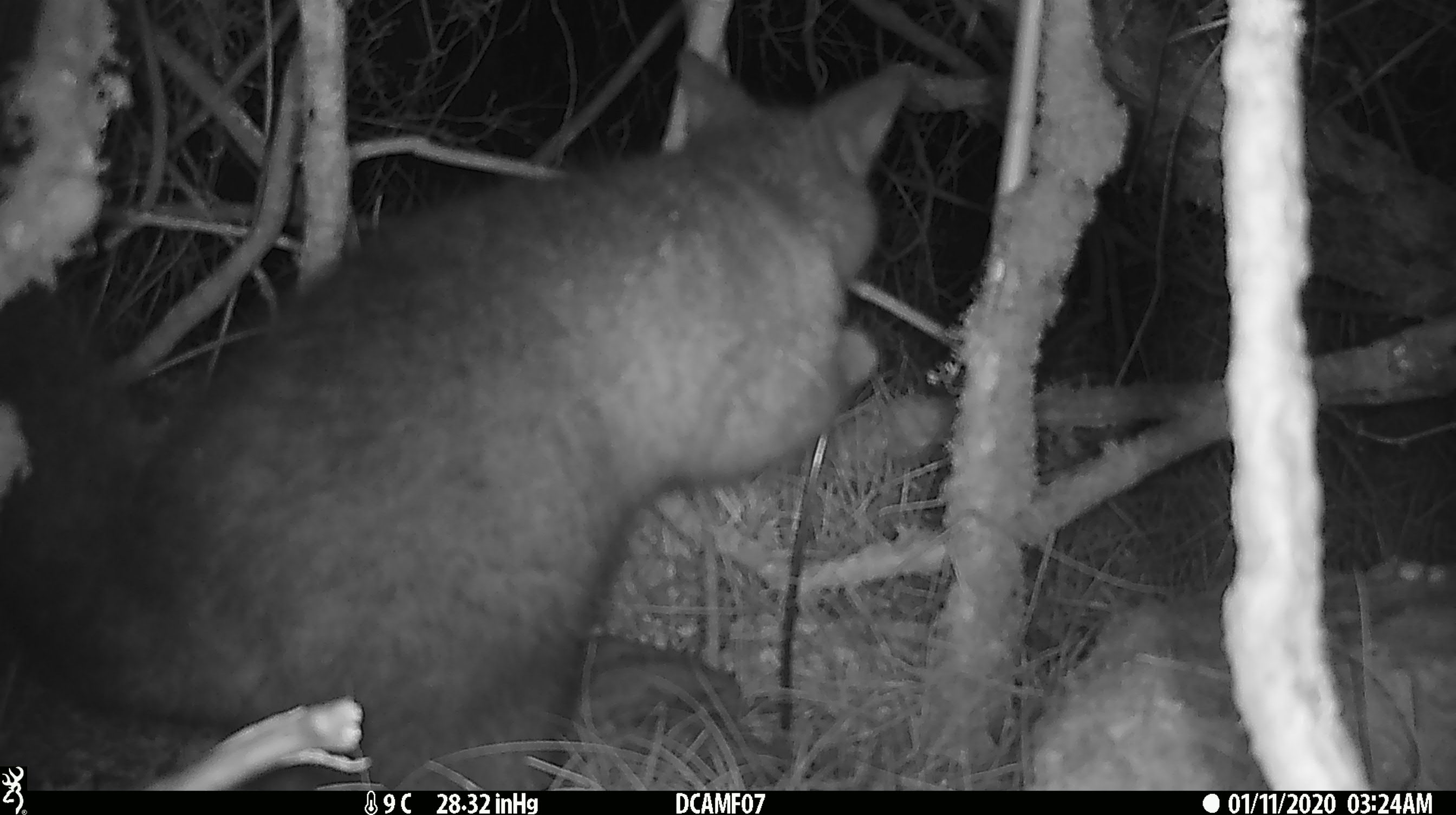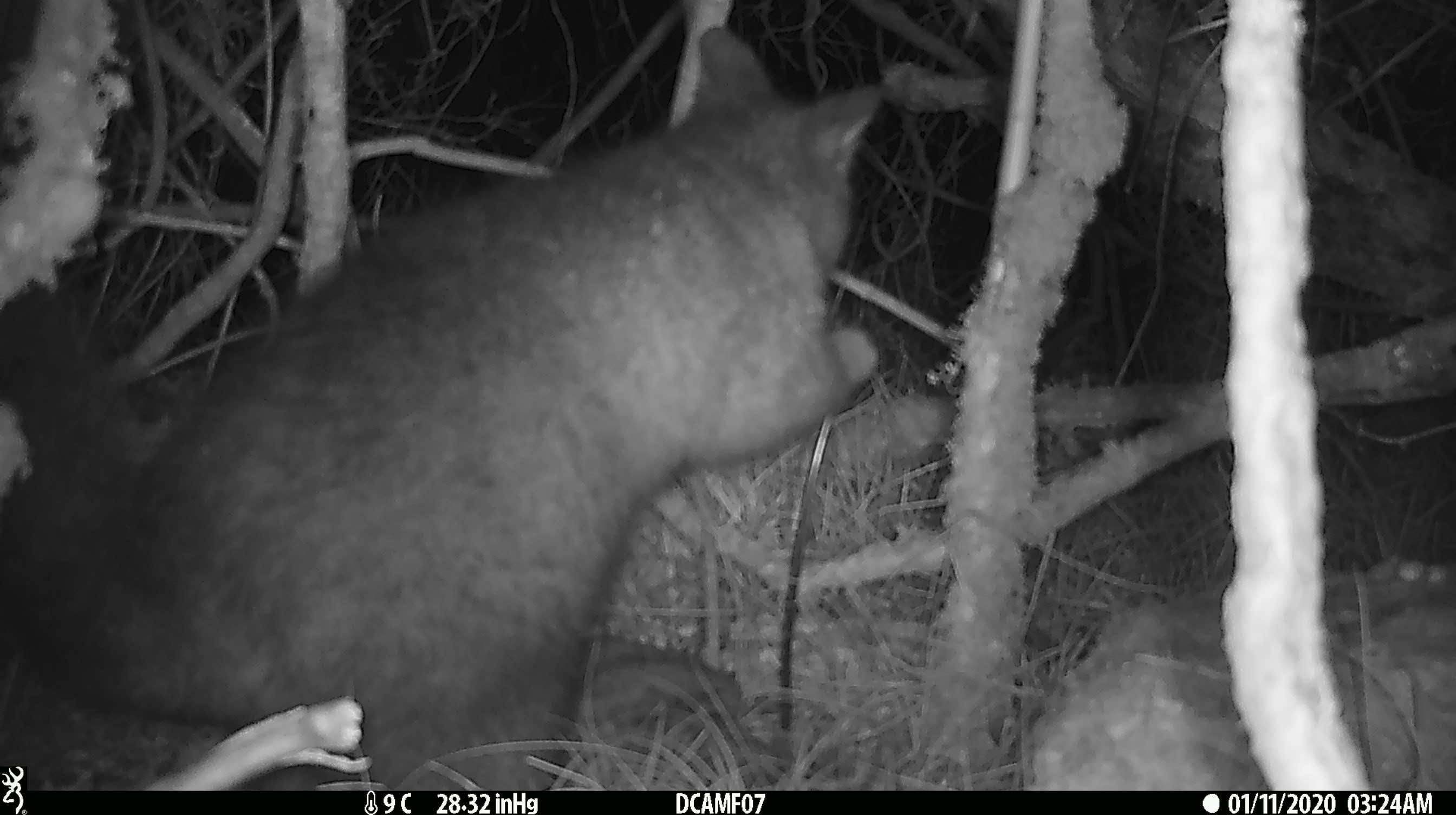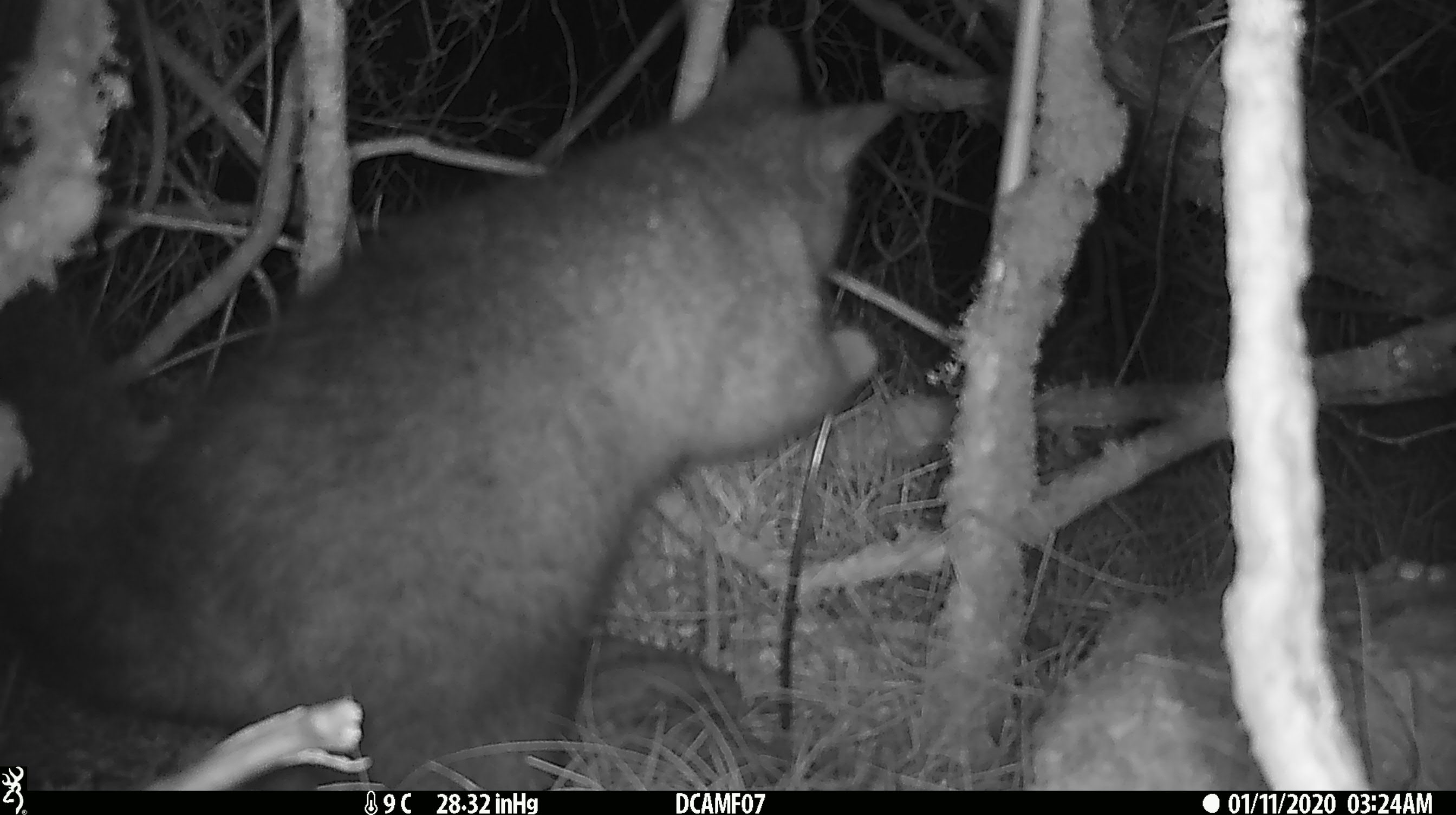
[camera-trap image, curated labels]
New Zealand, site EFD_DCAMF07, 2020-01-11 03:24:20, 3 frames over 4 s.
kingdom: Animalia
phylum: Chordata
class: Mammalia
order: Diprotodontia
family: Phalangeridae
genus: Trichosurus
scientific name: Trichosurus vulpecula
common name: common brushtail possum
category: possum